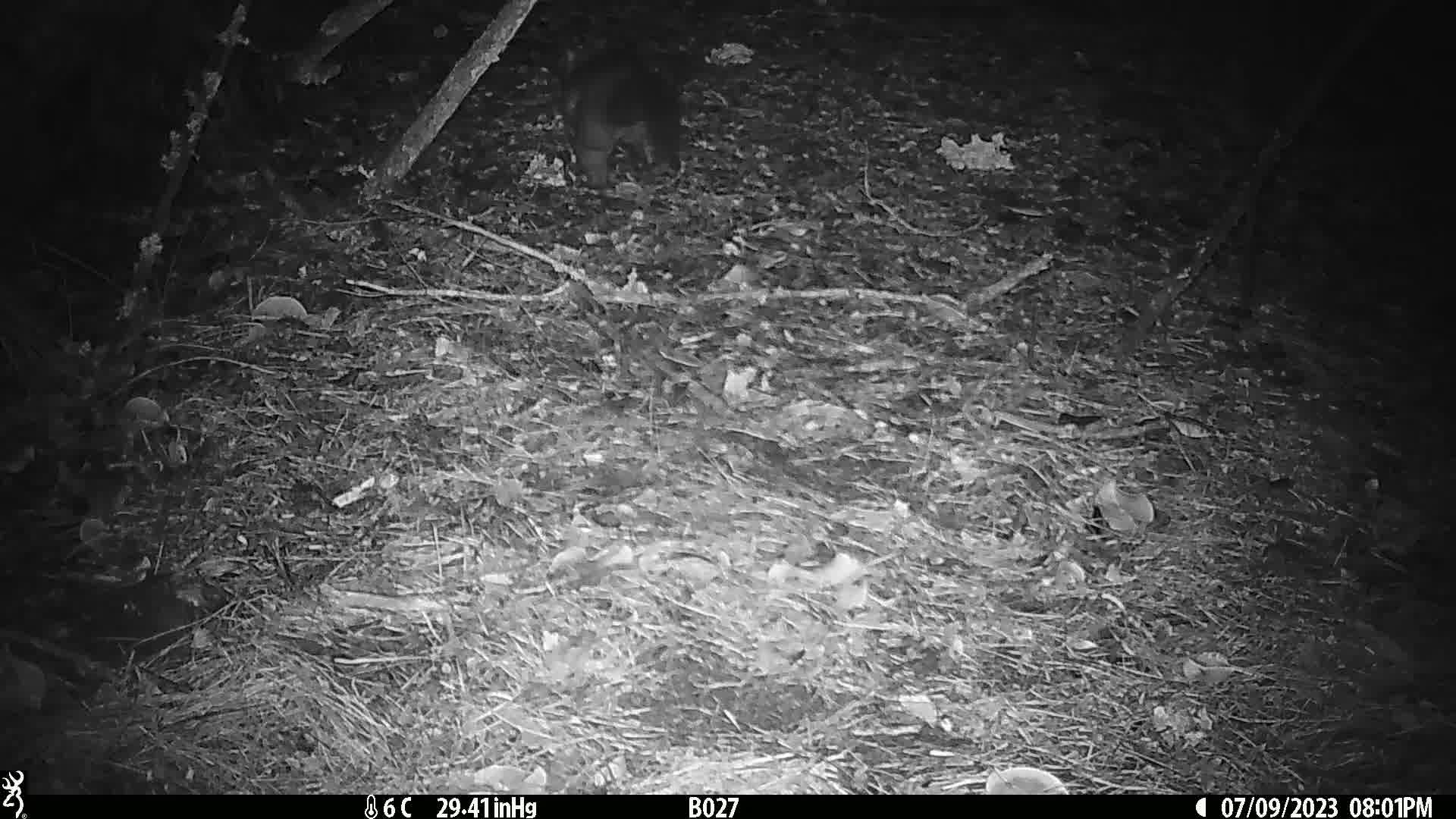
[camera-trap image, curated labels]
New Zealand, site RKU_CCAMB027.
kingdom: Animalia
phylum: Chordata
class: Mammalia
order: Diprotodontia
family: Phalangeridae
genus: Trichosurus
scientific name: Trichosurus vulpecula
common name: common brushtail possum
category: possum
Possum (common brushtail possum) (Trichosurus vulpecula).